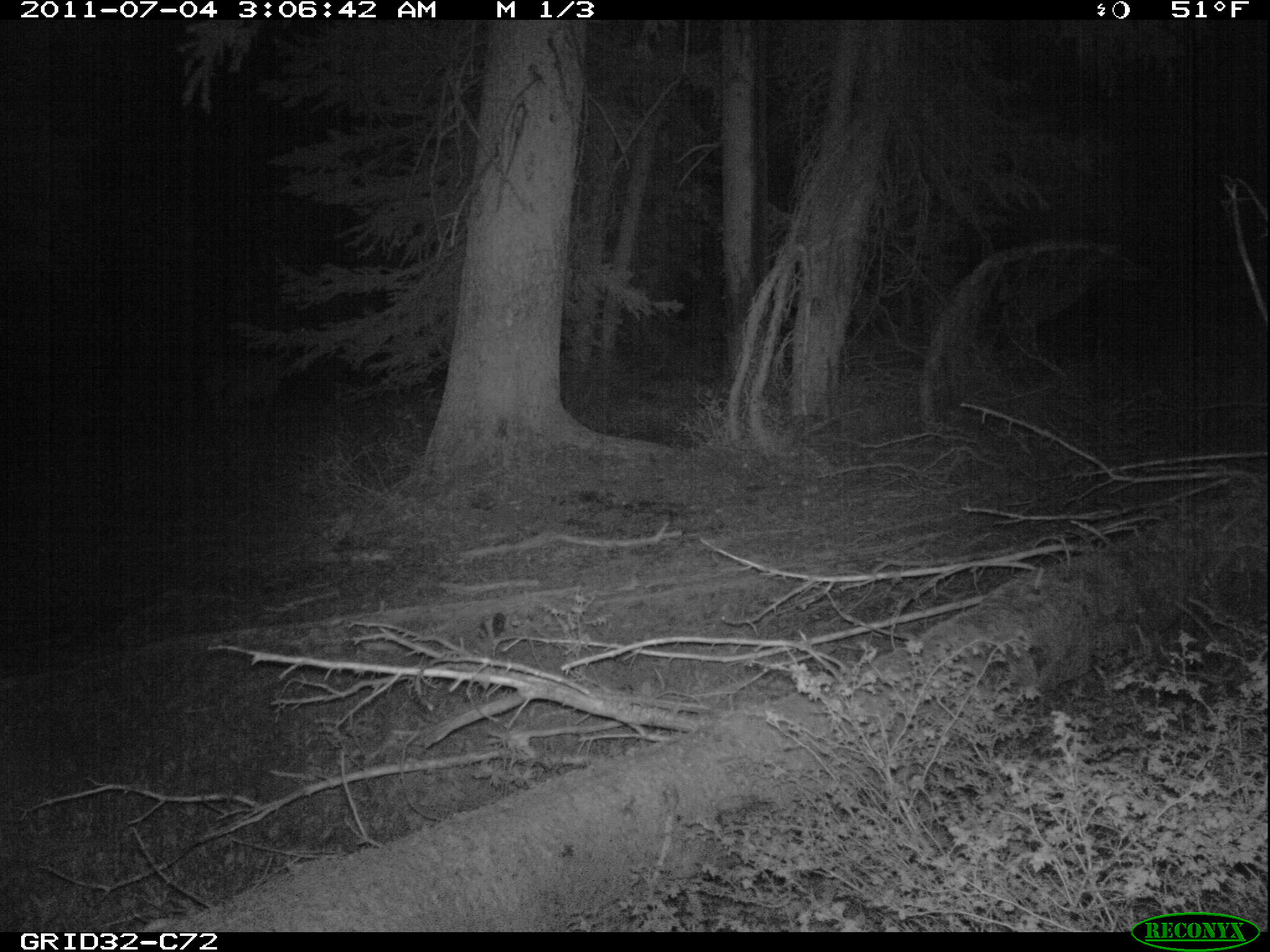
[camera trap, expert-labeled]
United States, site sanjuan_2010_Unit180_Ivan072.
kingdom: Animalia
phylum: Chordata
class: Mammalia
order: Artiodactyla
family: Cervidae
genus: Cervus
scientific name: Cervus elaphus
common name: red deer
Cervus elaphus (red deer).